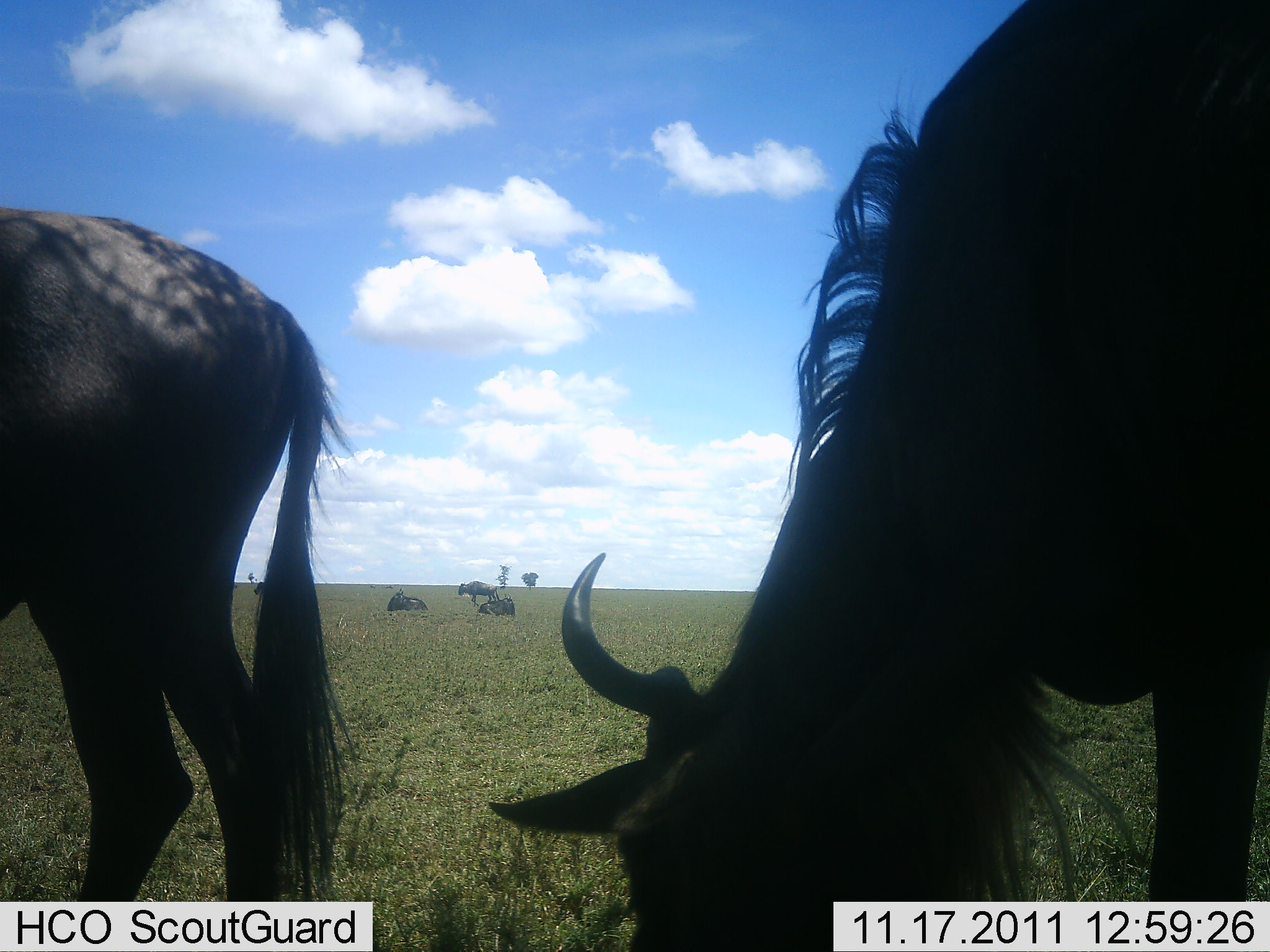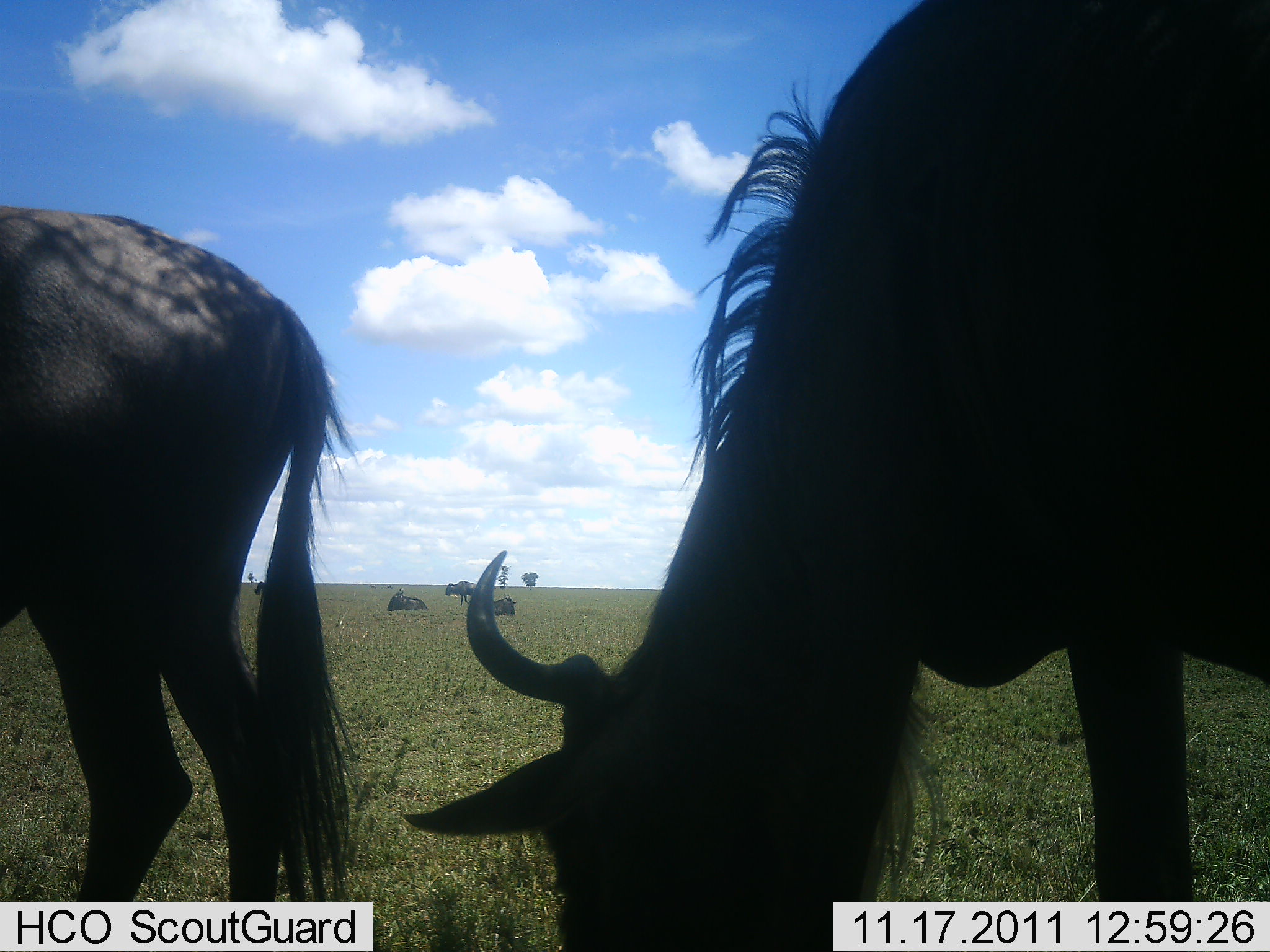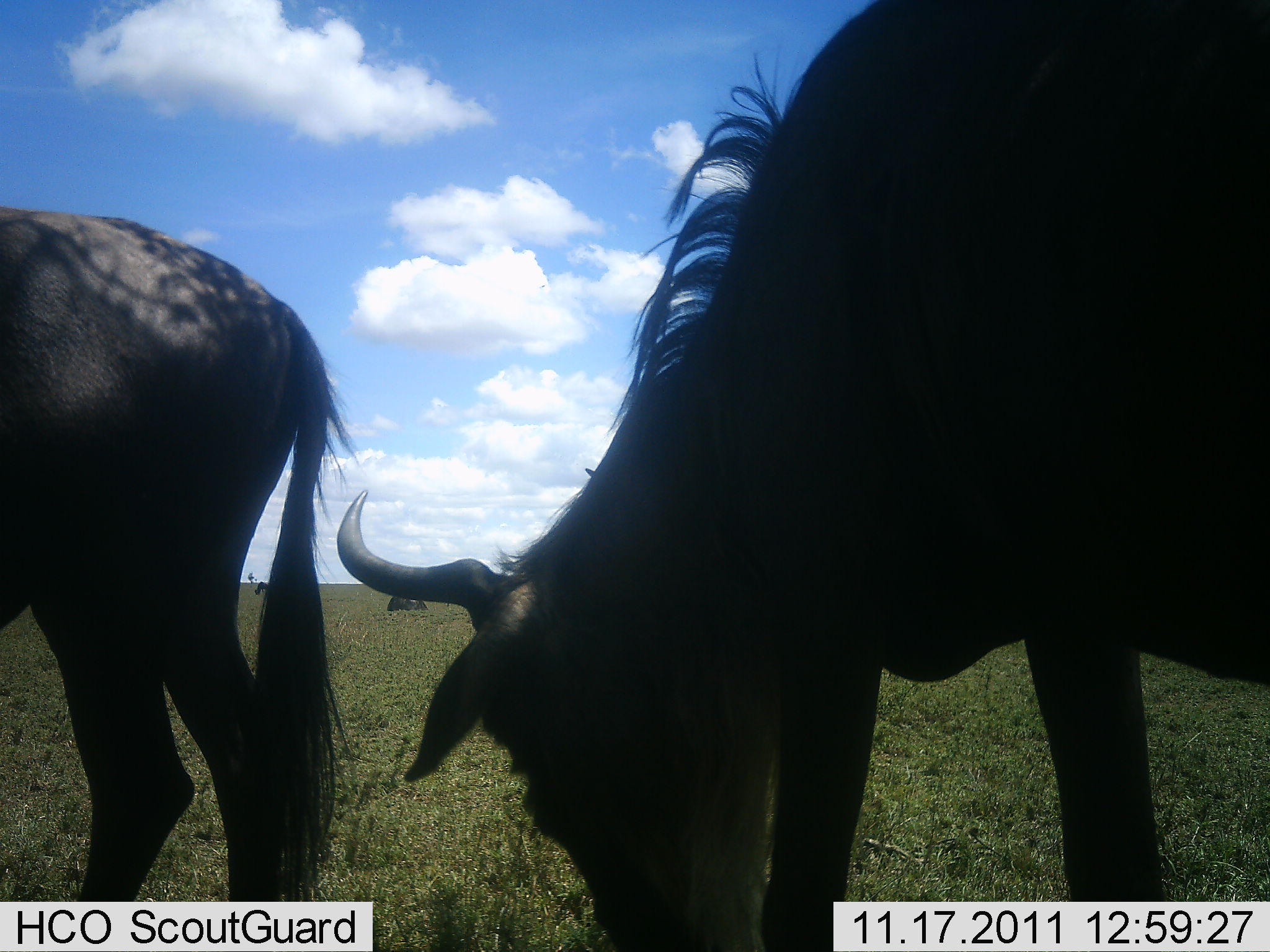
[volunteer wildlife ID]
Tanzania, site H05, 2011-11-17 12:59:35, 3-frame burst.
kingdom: Animalia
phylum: Chordata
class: Mammalia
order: Artiodactyla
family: Bovidae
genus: Connochaetes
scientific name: Connochaetes taurinus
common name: blue wildebeest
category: wildebeest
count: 5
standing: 64%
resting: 73%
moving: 0%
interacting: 0%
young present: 0%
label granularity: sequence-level